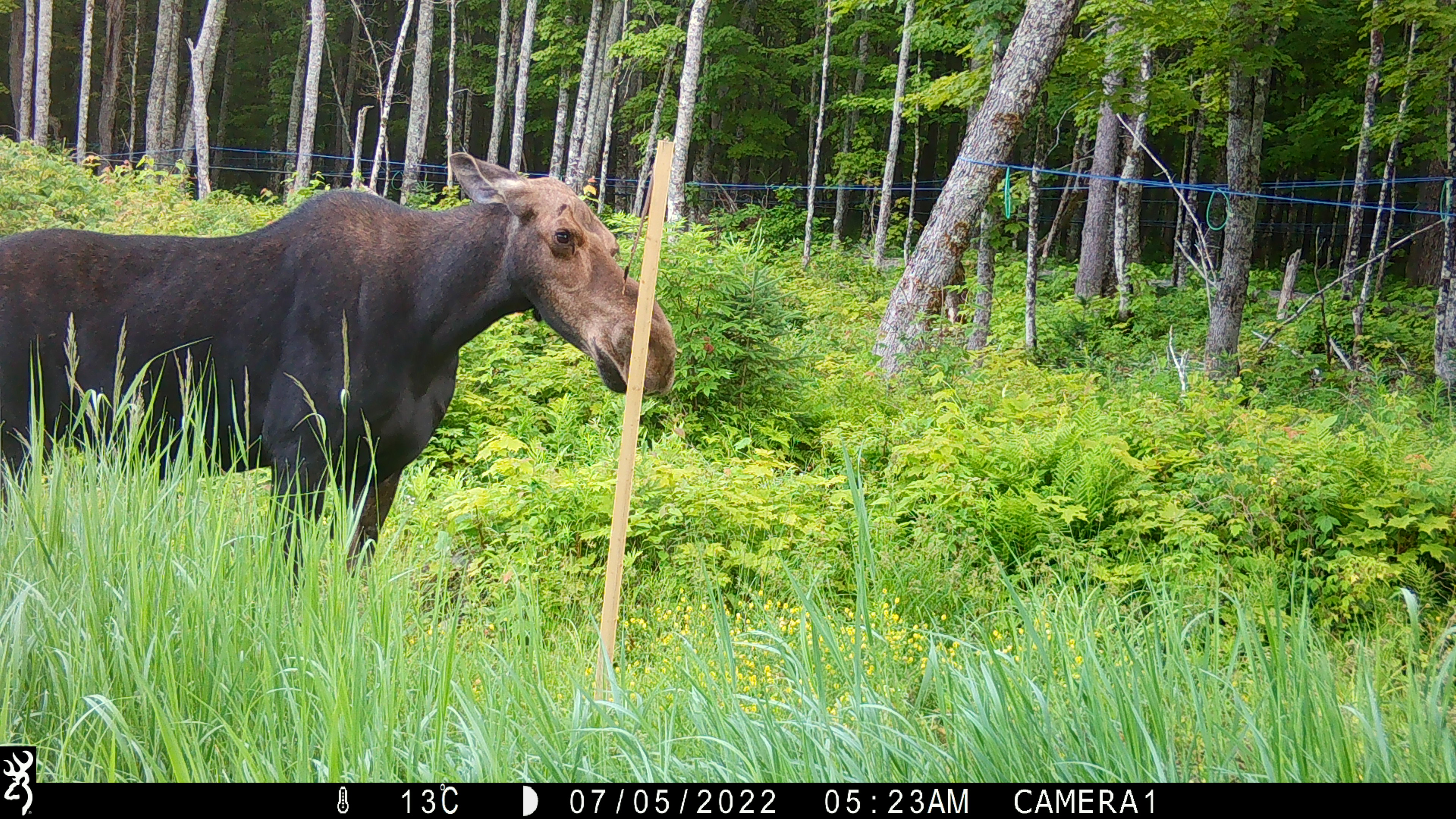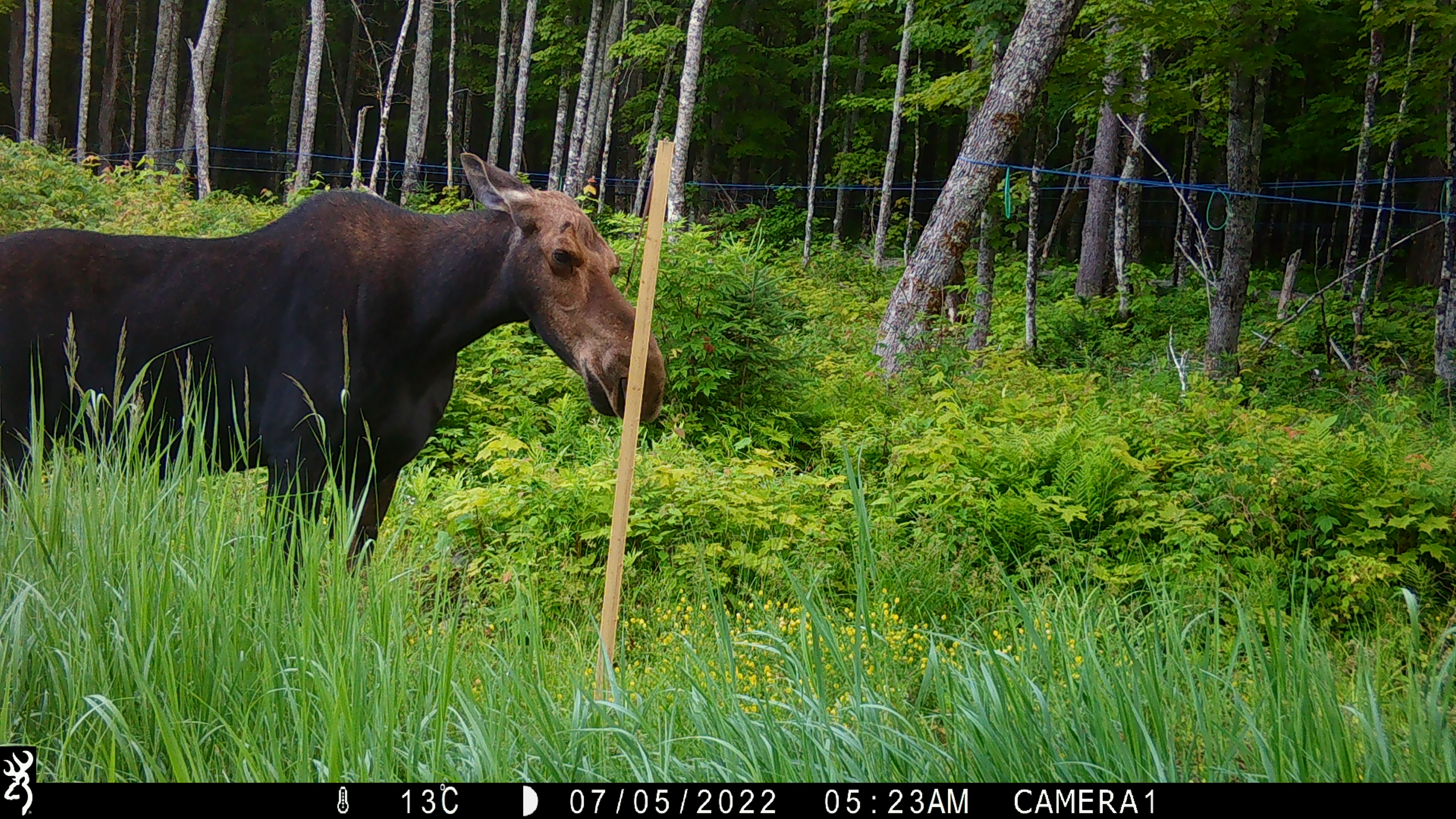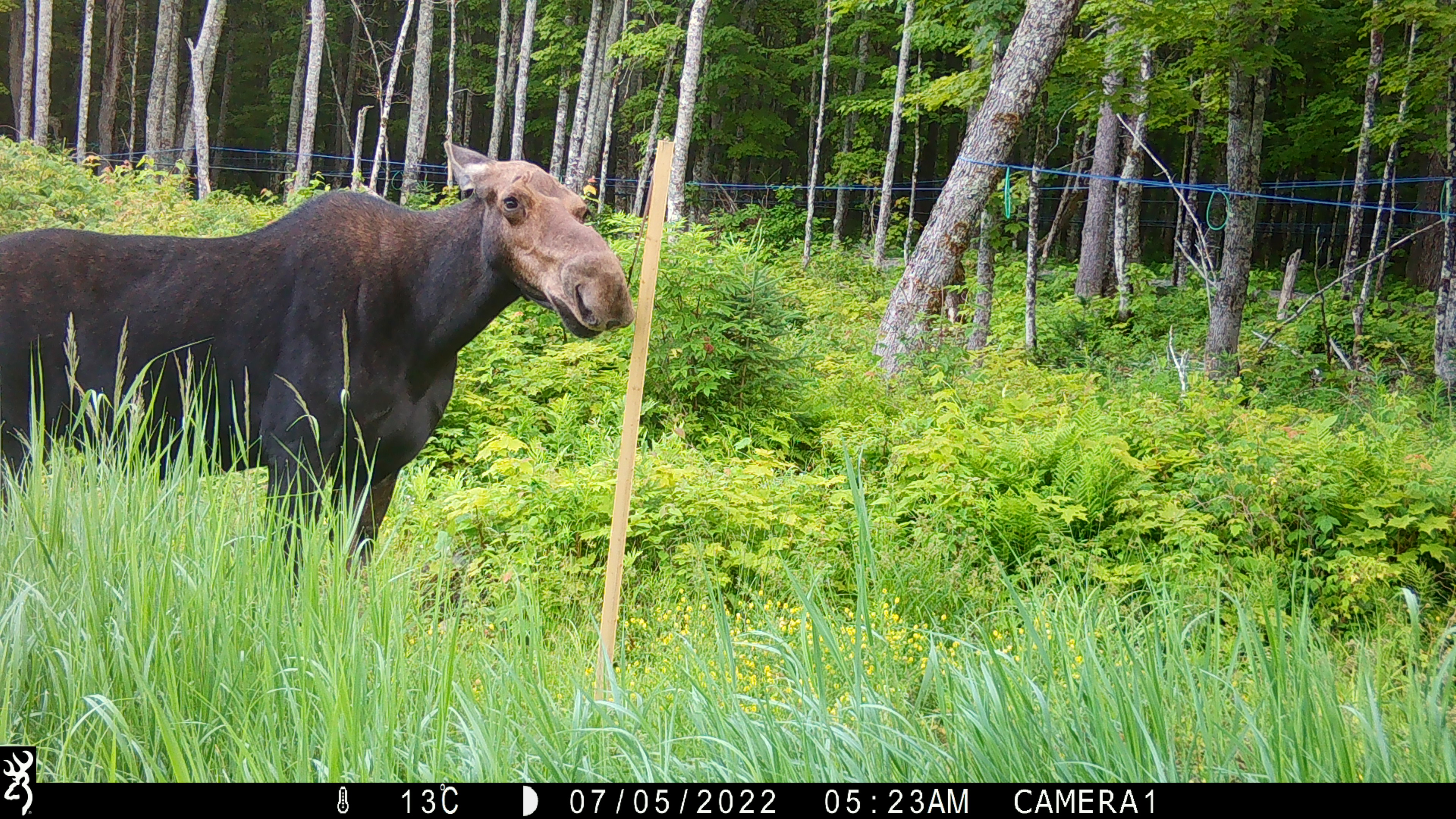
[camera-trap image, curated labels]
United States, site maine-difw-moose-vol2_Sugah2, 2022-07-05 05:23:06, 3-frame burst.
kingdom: Animalia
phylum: Chordata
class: Mammalia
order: Artiodactyla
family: Cervidae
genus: Alces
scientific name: Alces alces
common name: moose